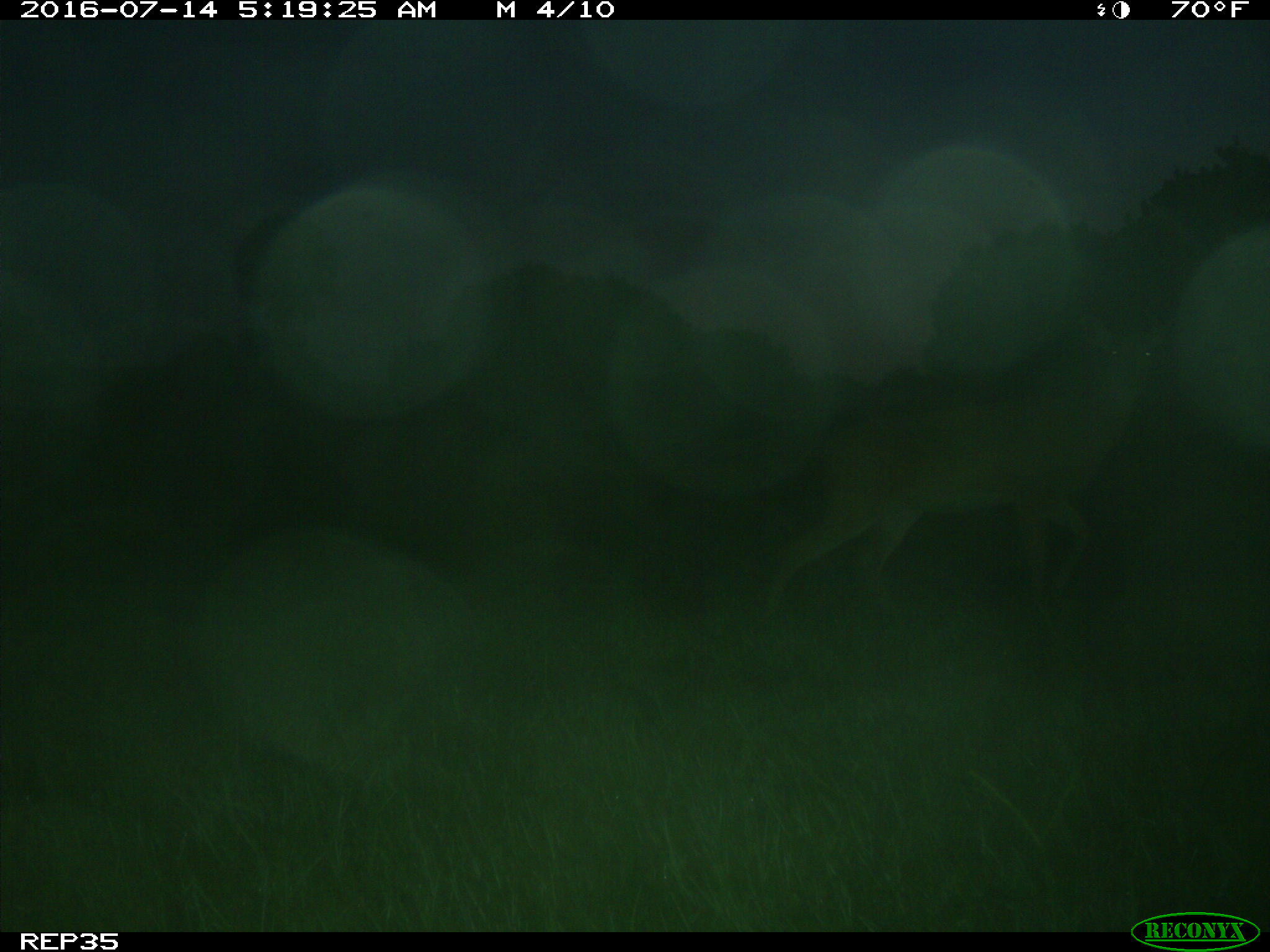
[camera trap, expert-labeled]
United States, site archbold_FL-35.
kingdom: Animalia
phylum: Chordata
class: Mammalia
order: Artiodactyla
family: Cervidae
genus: Odocoileus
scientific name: Odocoileus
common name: deer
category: unidentified deer